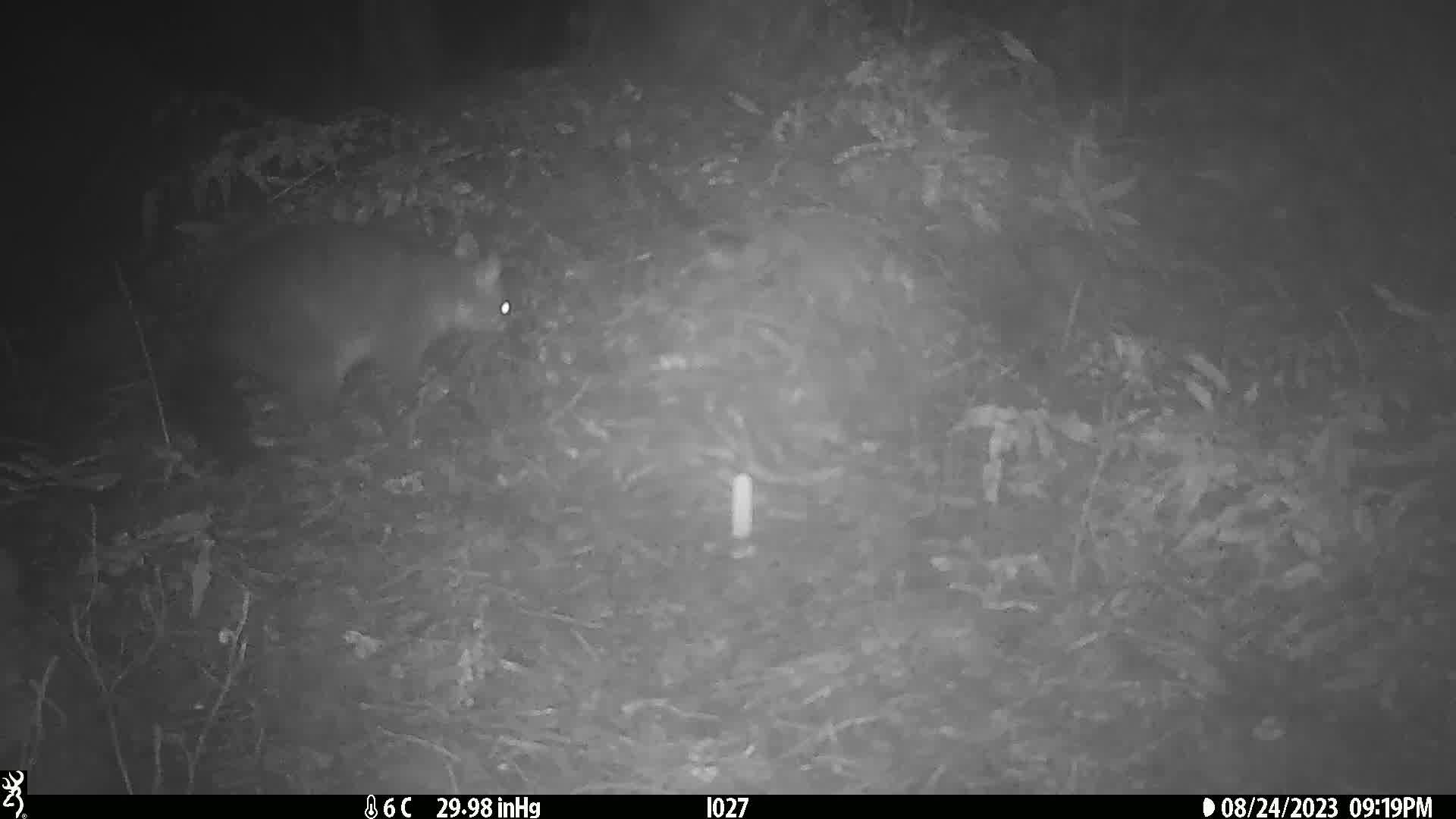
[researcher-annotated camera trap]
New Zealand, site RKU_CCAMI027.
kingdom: Animalia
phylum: Chordata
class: Mammalia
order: Diprotodontia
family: Phalangeridae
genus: Trichosurus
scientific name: Trichosurus vulpecula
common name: common brushtail possum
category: possum